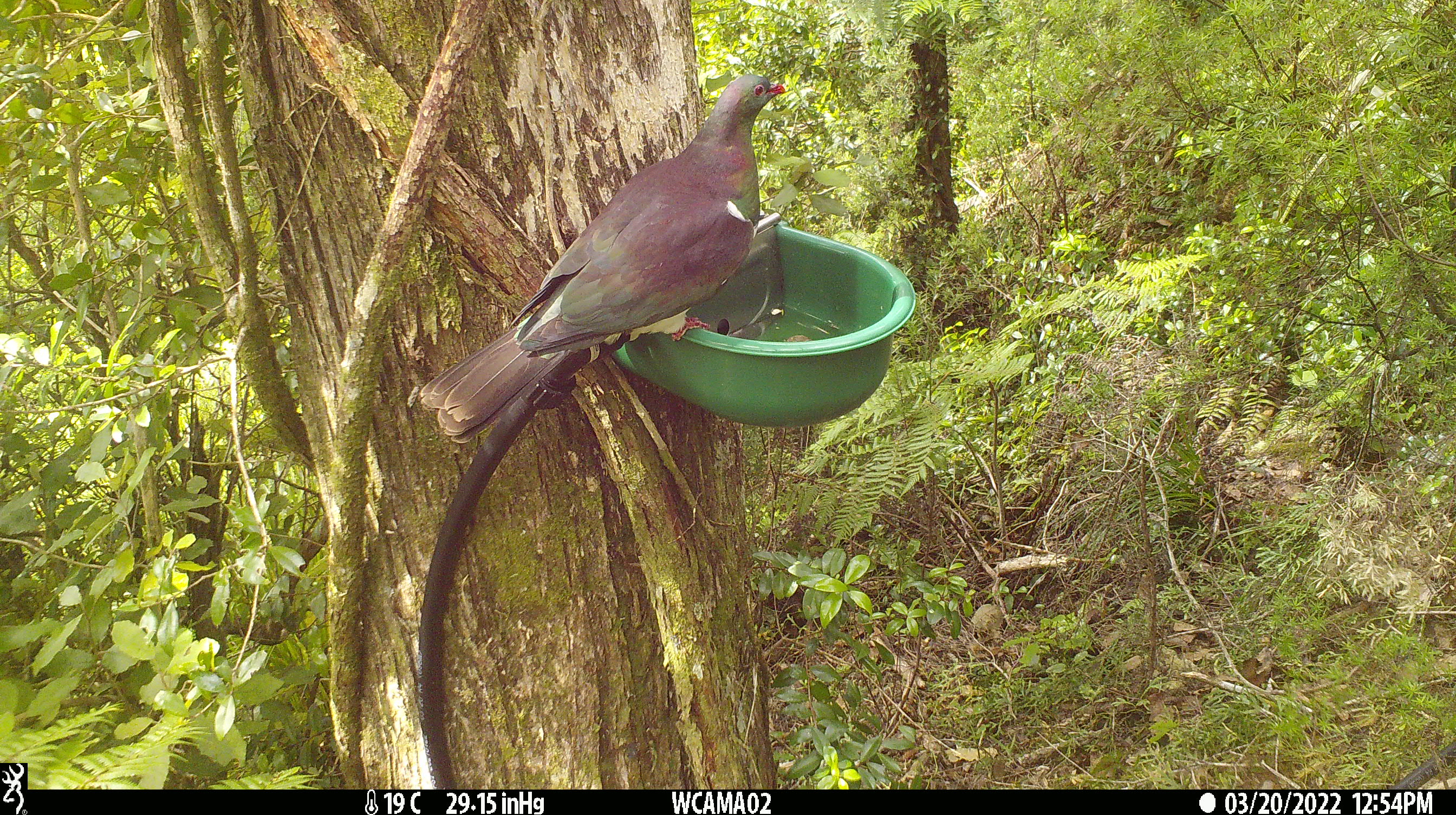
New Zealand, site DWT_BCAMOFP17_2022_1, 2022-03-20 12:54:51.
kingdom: Animalia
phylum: Chordata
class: Aves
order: Columbiformes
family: Columbidae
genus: Hemiphaga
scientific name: Hemiphaga novaeseelandiae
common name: new zealand pigeon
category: kereru